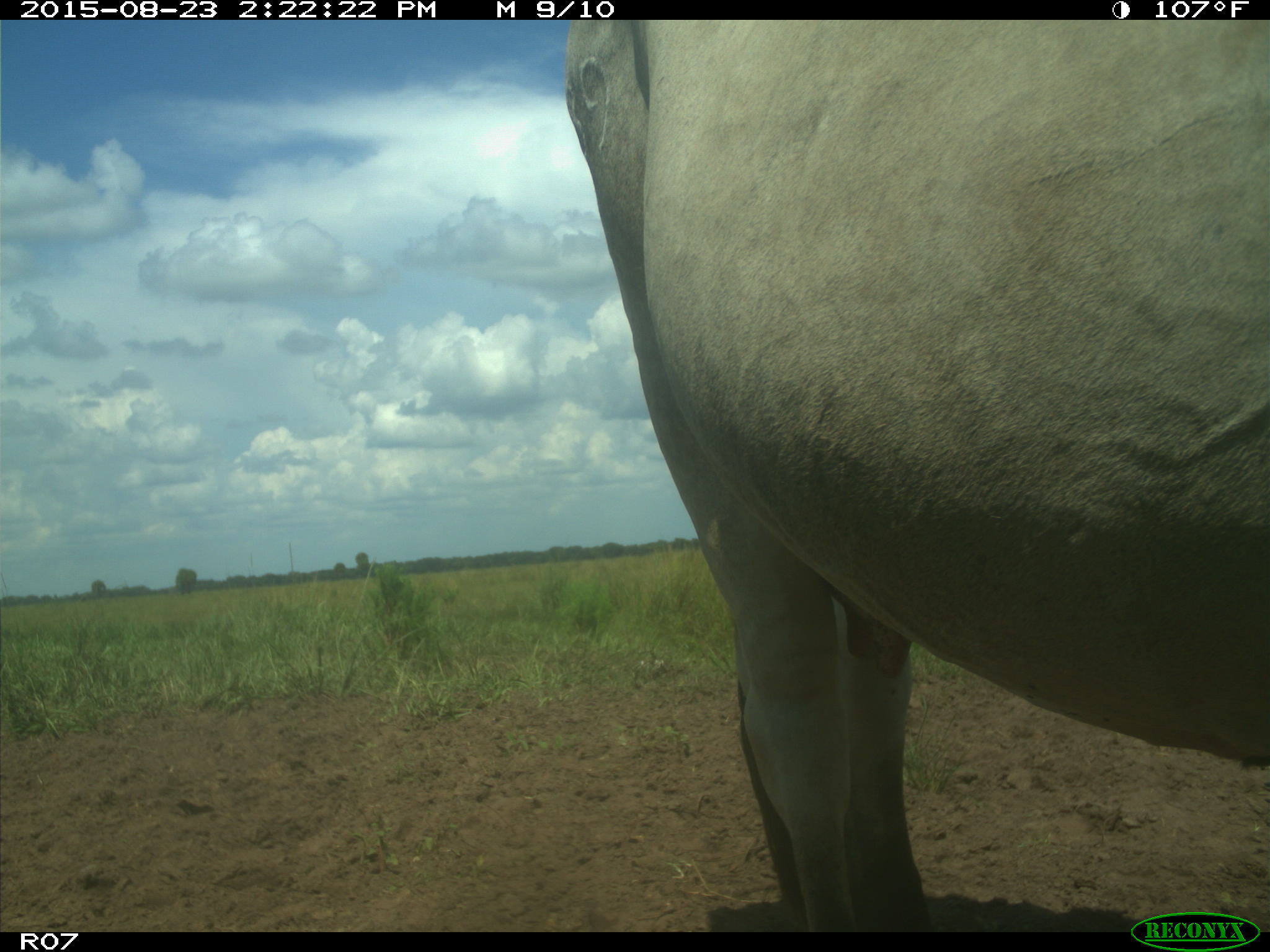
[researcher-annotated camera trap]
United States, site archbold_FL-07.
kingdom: Animalia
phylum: Chordata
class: Mammalia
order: Artiodactyla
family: Bovidae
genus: Bos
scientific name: Bos taurus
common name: domestic cow